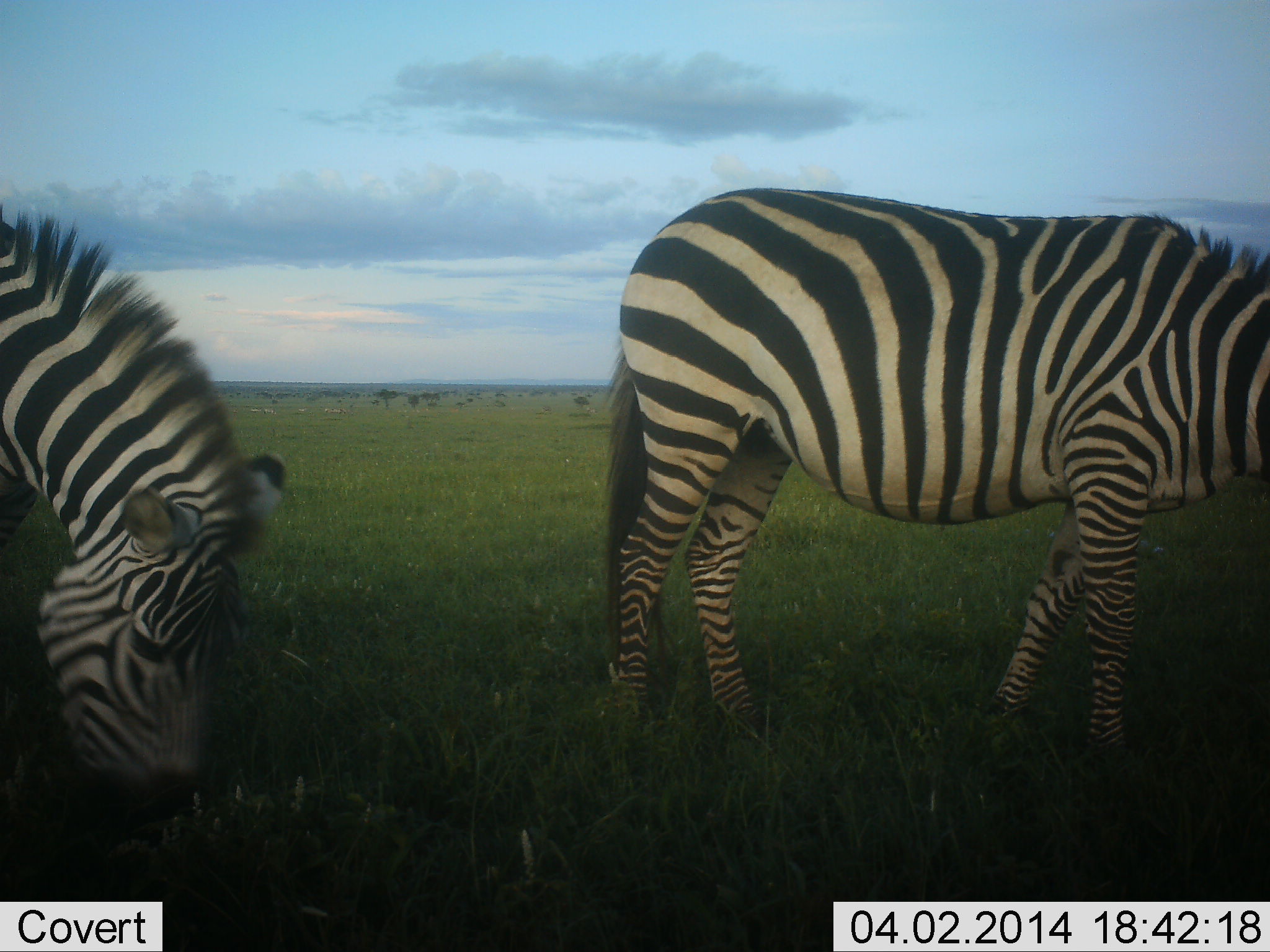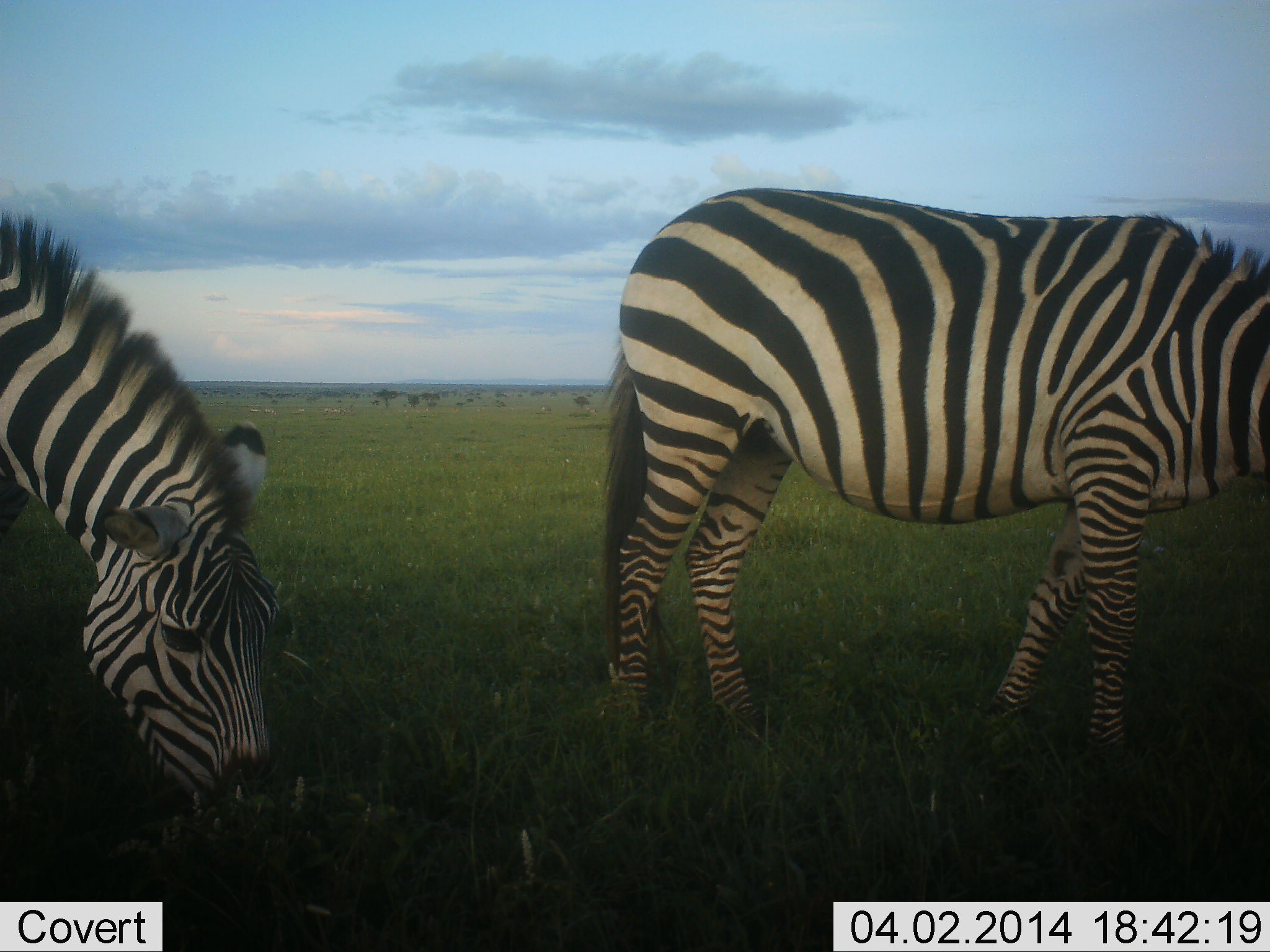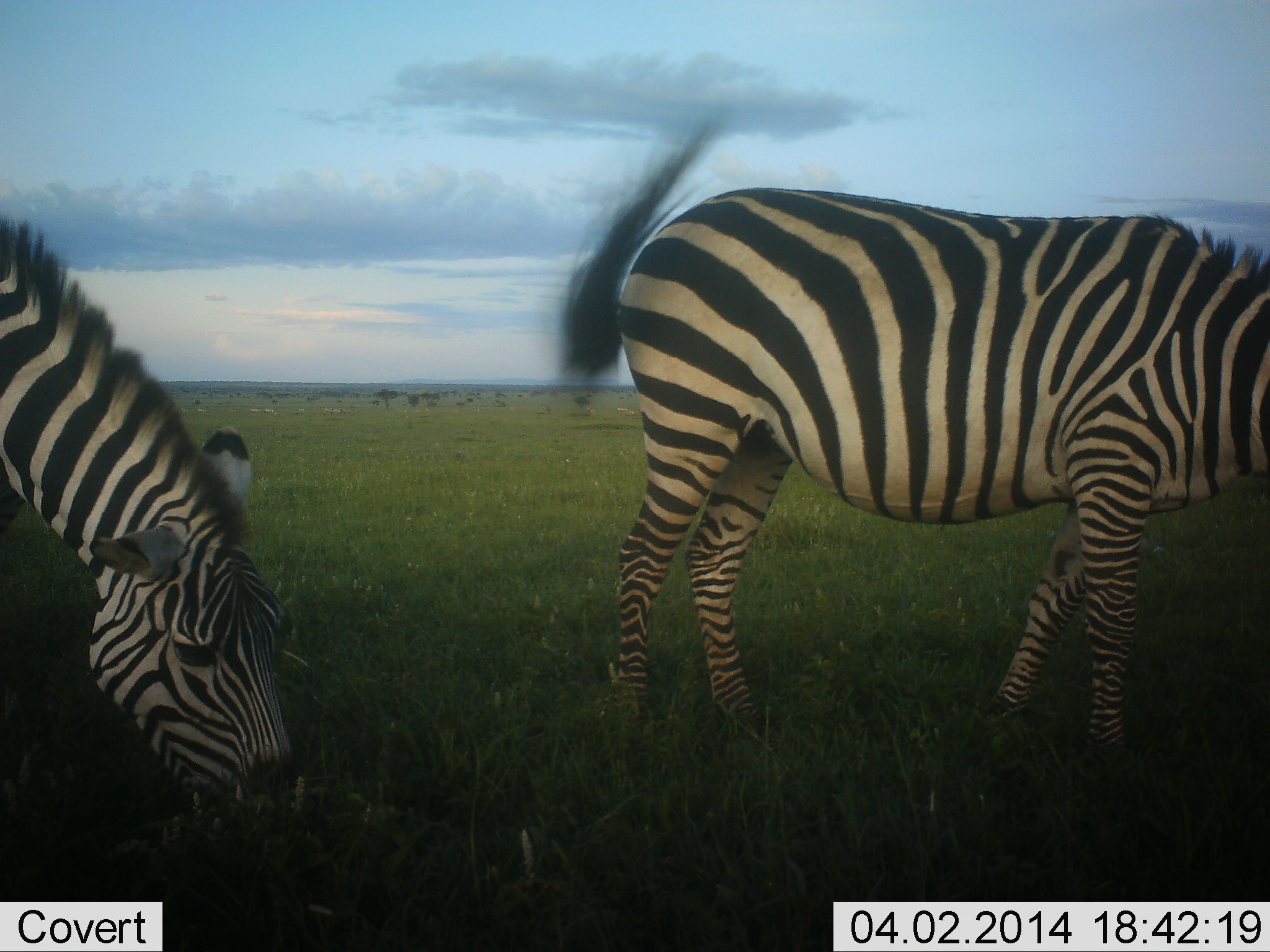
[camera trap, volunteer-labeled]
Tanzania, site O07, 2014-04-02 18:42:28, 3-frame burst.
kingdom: Animalia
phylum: Chordata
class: Mammalia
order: Perissodactyla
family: Equidae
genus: Equus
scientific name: Equus quagga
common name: plains zebra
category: zebra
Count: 2.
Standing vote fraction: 10%.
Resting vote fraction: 0%.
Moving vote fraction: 0%.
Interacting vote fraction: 0%.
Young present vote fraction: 0%.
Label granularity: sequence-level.